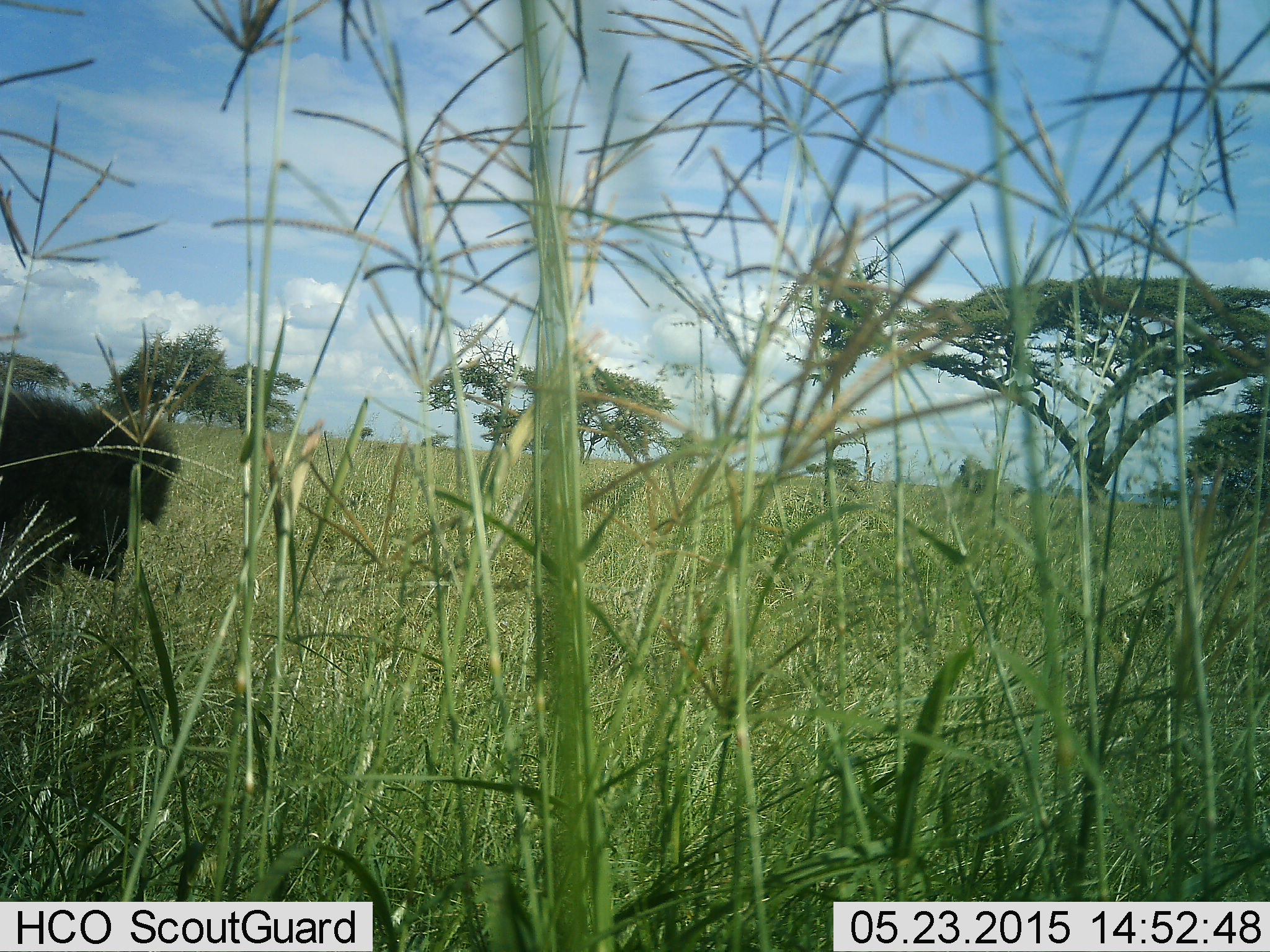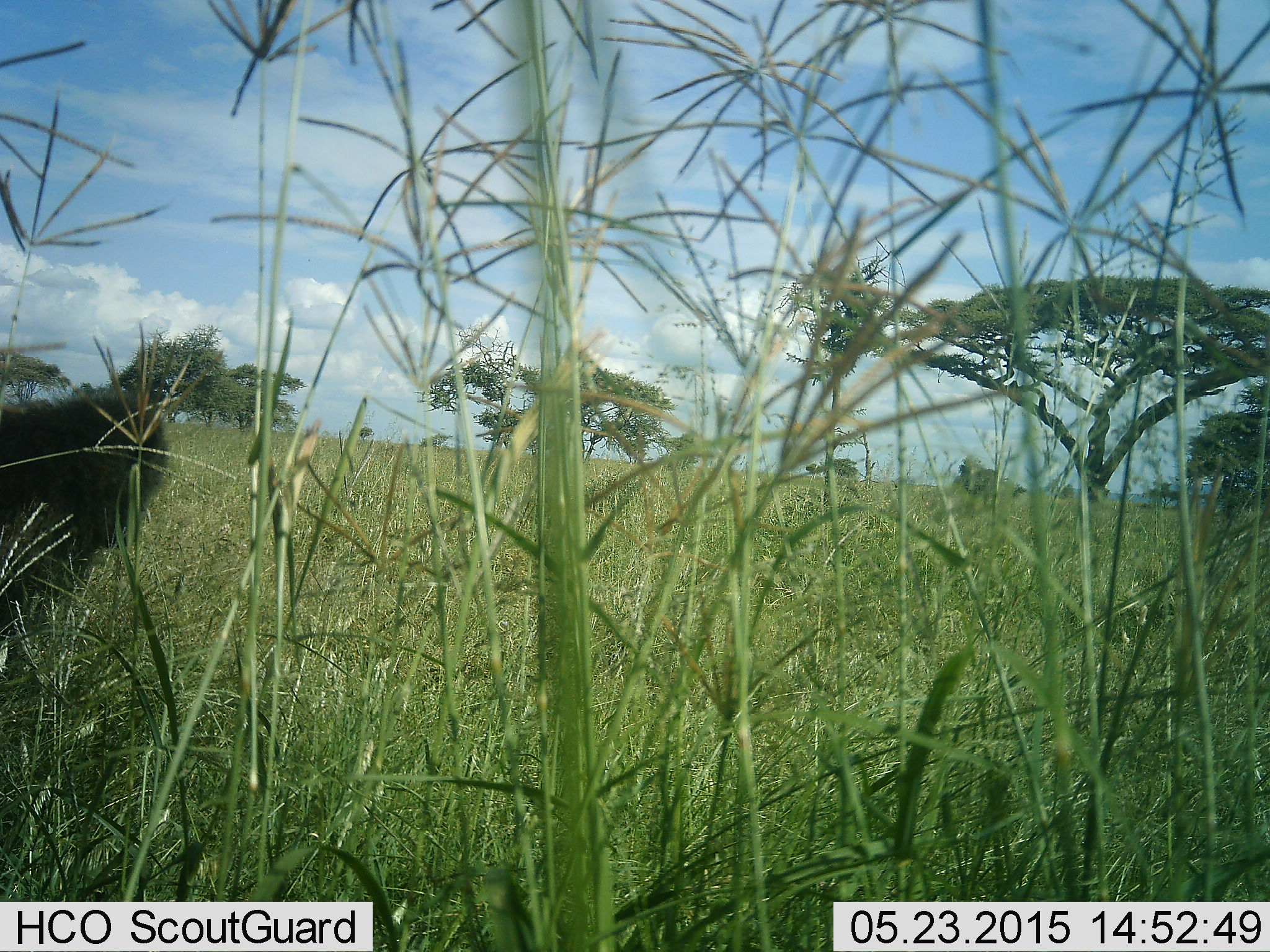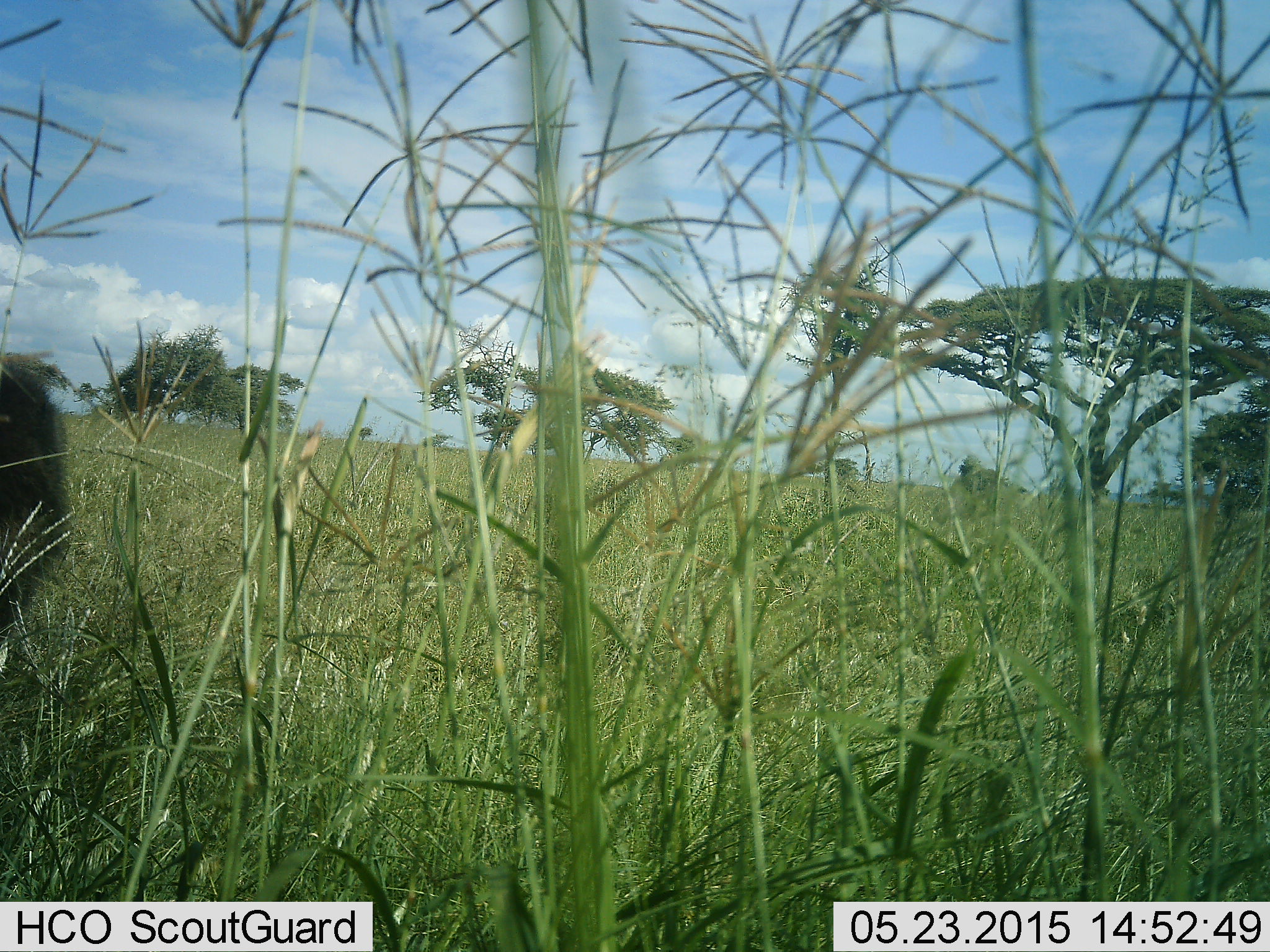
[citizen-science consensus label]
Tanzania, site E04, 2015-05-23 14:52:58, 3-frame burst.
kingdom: Animalia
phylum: Chordata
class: Mammalia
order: Primates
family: Cercopithecidae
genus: Papio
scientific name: Papio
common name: baboon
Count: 1.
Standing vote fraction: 60%.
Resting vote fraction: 20%.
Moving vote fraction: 30%.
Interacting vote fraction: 0%.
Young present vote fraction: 0%.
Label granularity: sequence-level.